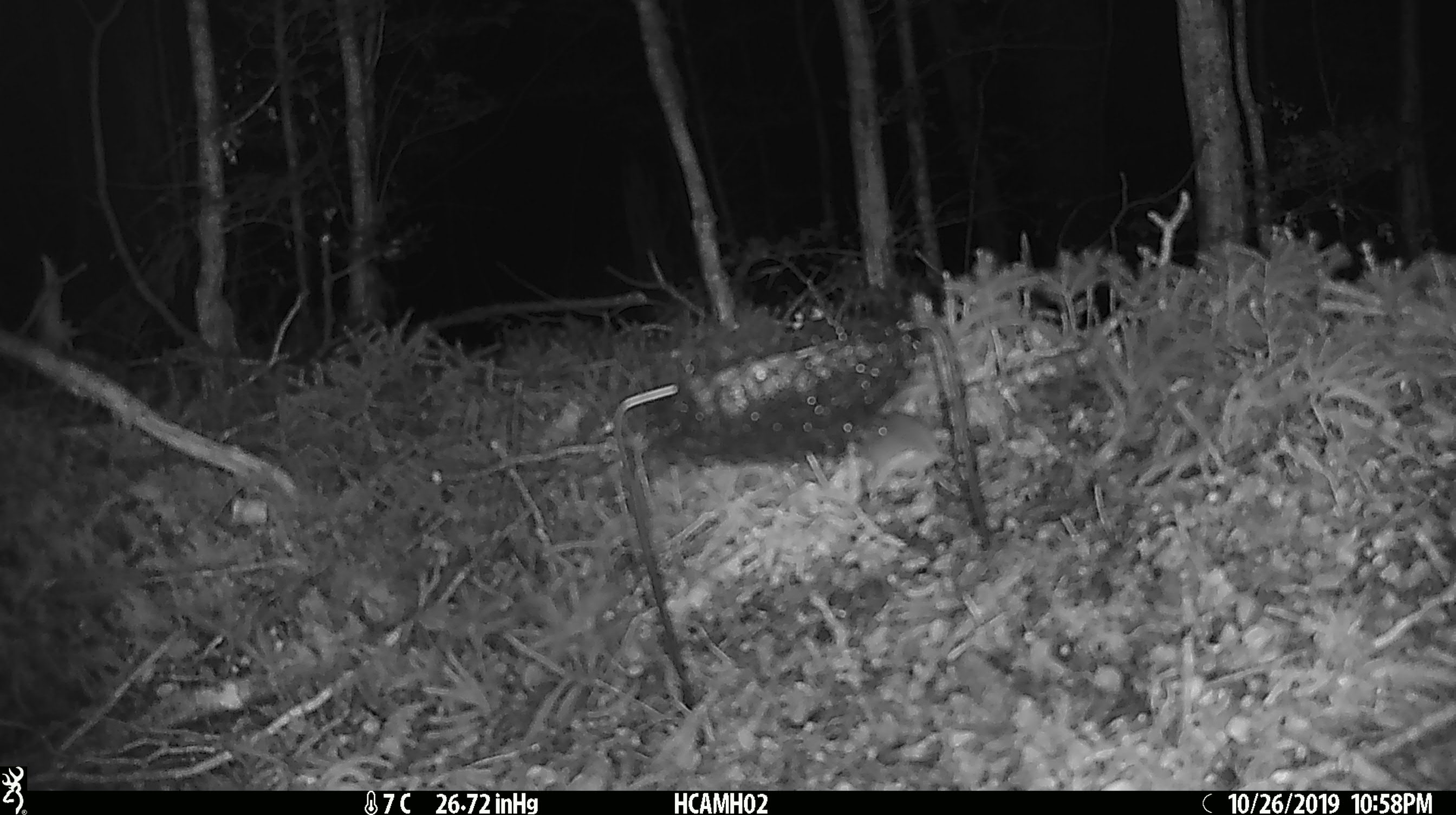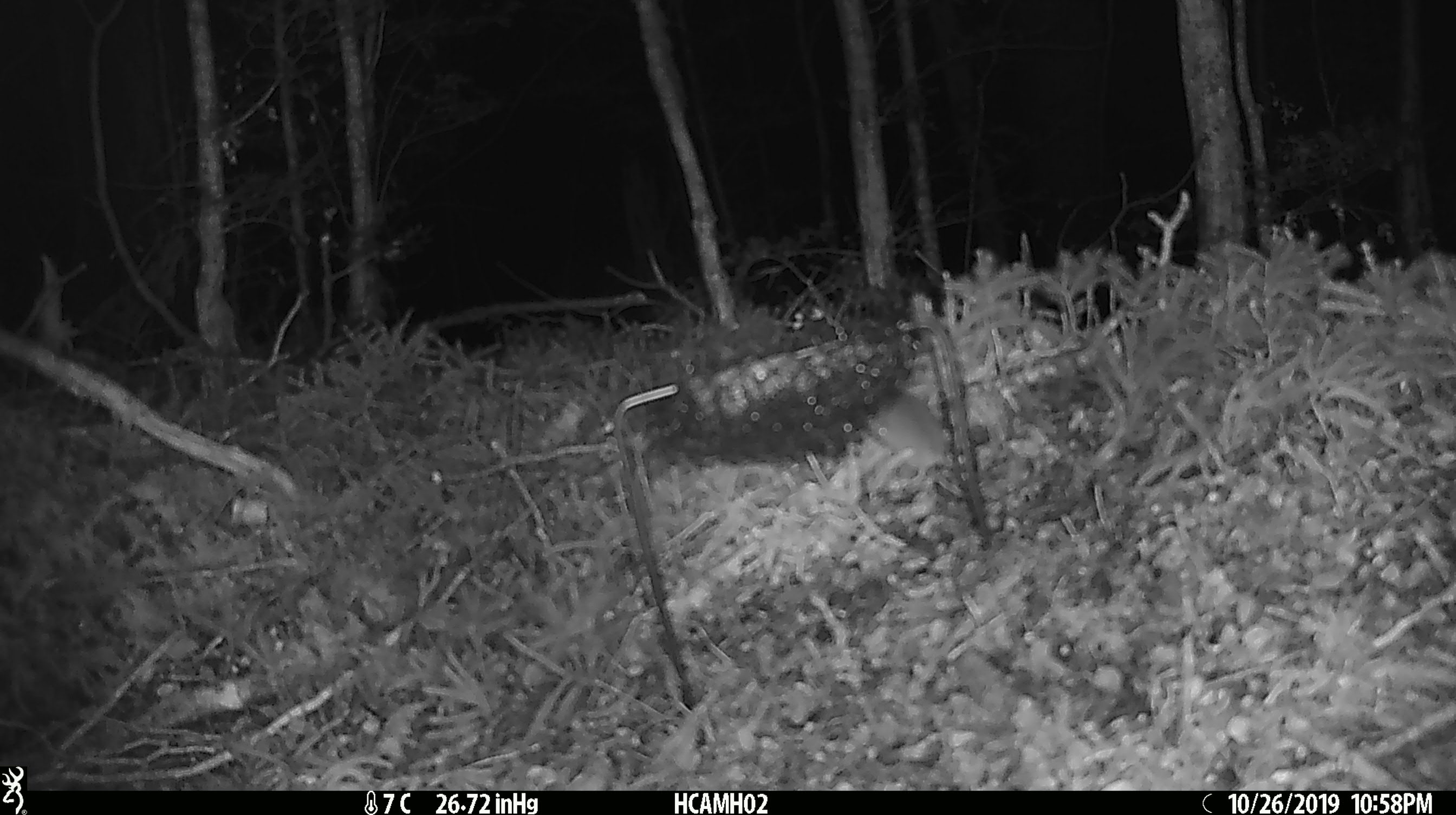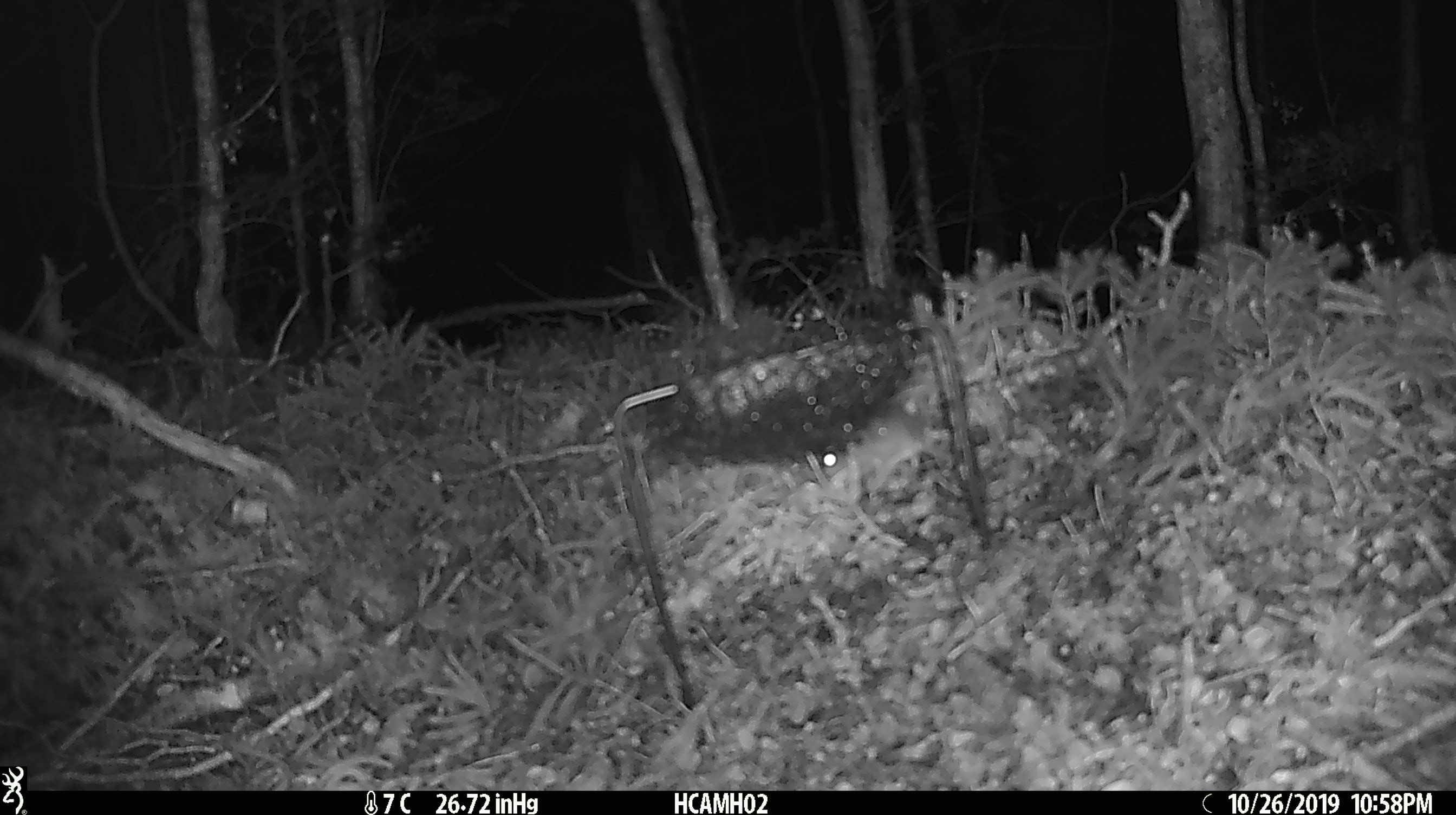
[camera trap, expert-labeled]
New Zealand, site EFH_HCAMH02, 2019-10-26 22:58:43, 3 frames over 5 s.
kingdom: Animalia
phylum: Chordata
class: Mammalia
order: Rodentia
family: Muridae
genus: Mus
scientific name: Mus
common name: mouse